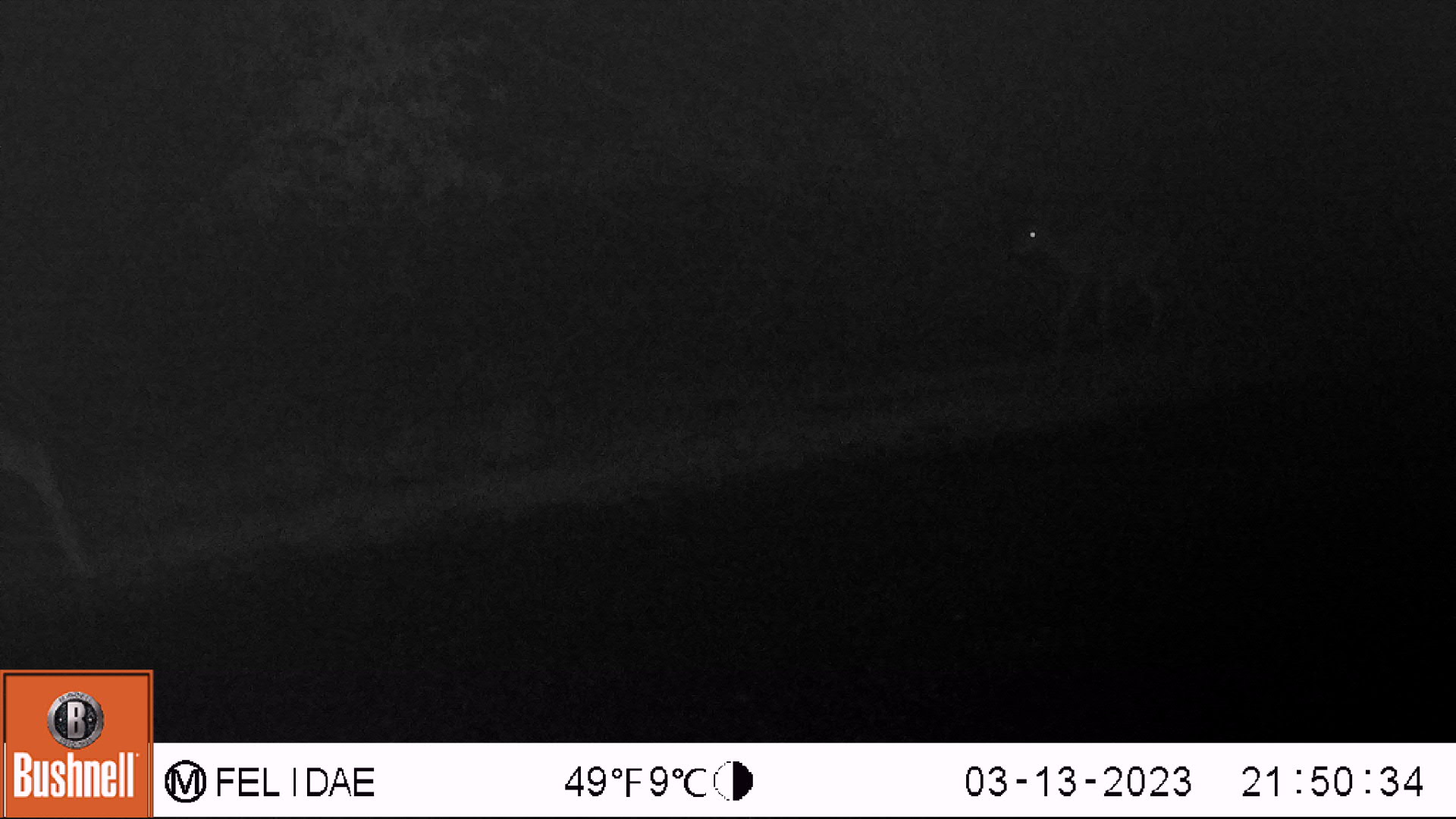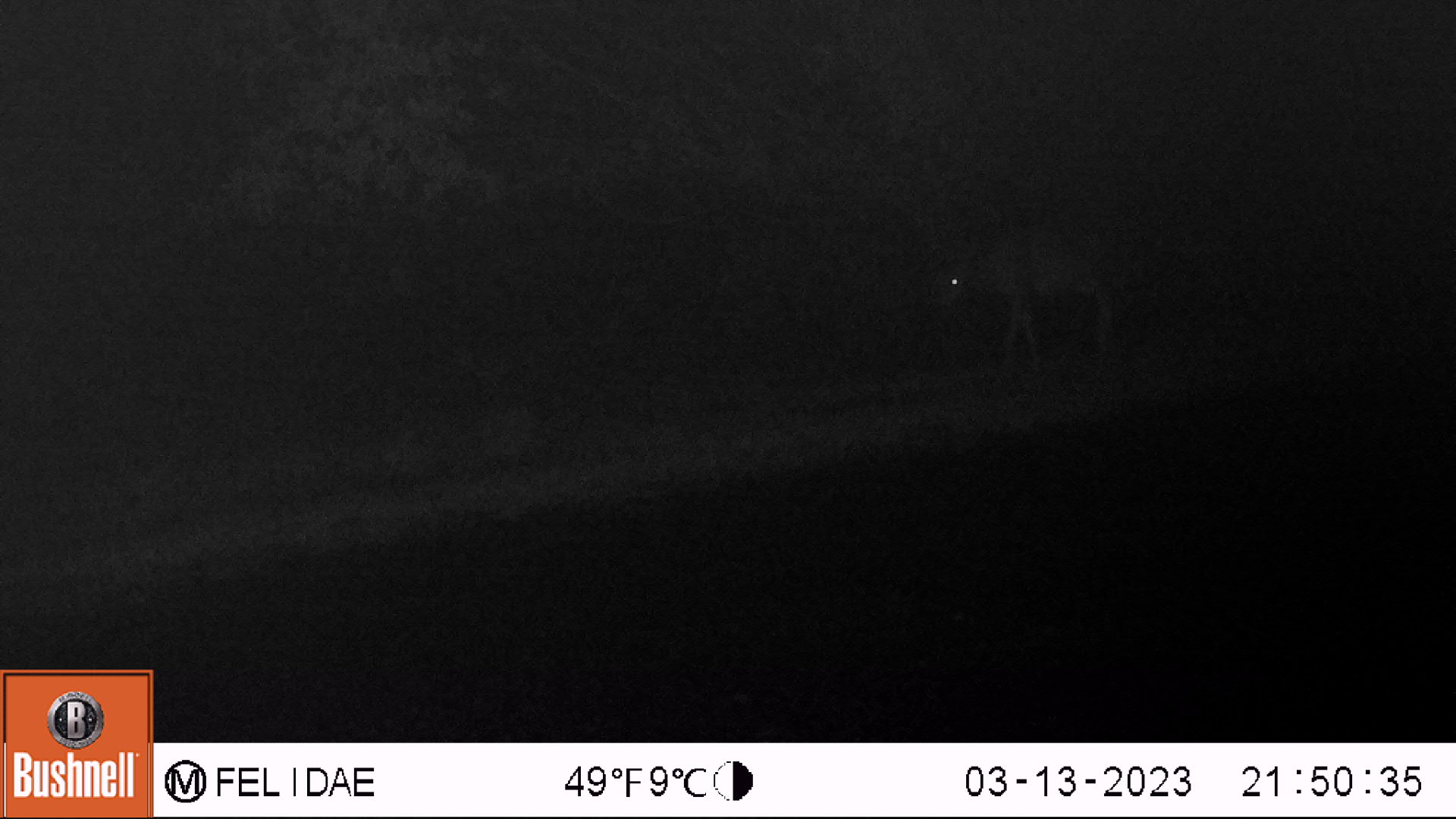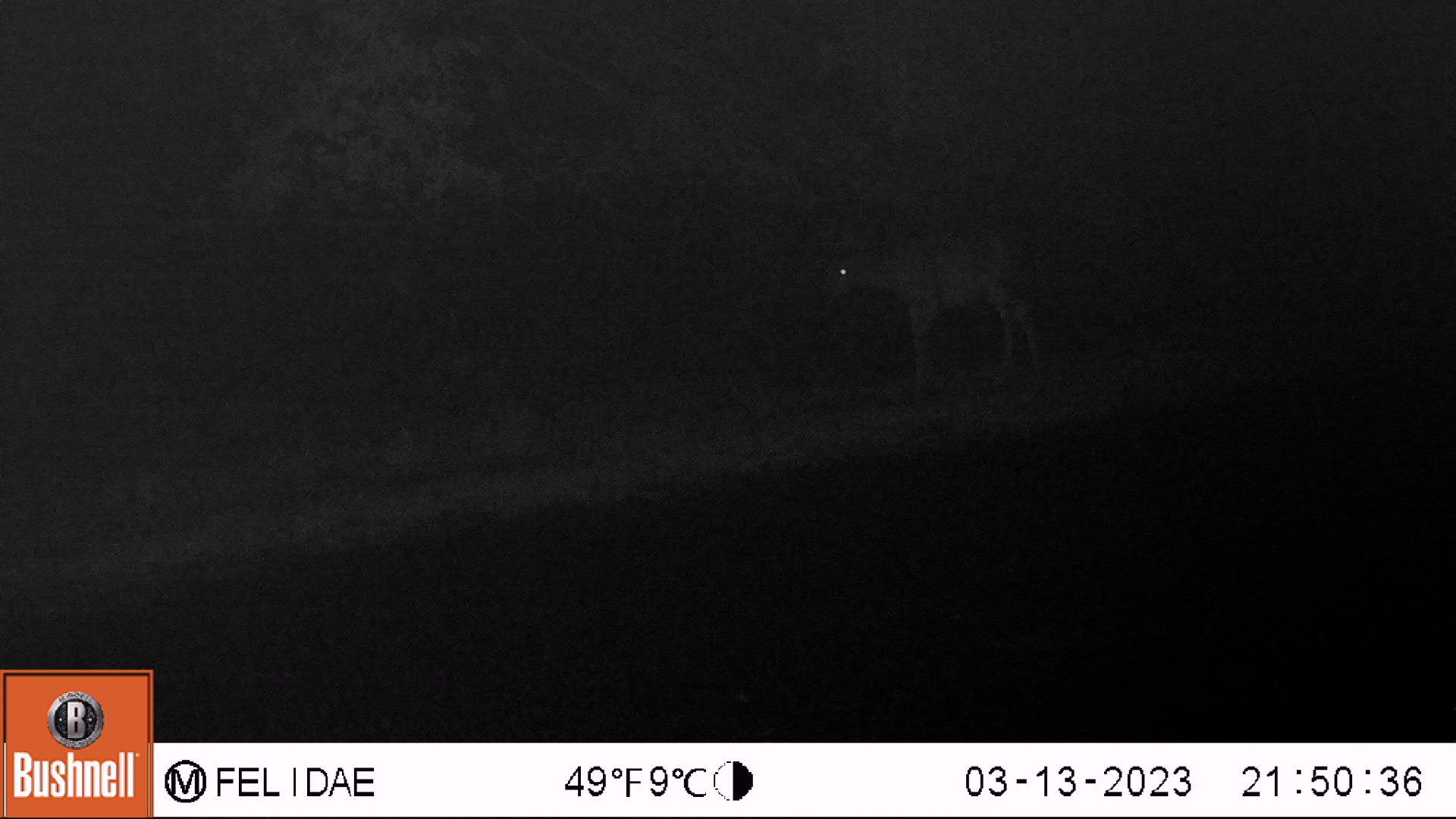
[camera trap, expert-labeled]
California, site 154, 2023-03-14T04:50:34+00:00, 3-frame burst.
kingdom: Animalia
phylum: Chordata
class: Mammalia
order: Artiodactyla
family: Cervidae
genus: Odocoileus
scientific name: Odocoileus hemionus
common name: mule deer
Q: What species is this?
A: Mule deer (Odocoileus hemionus).